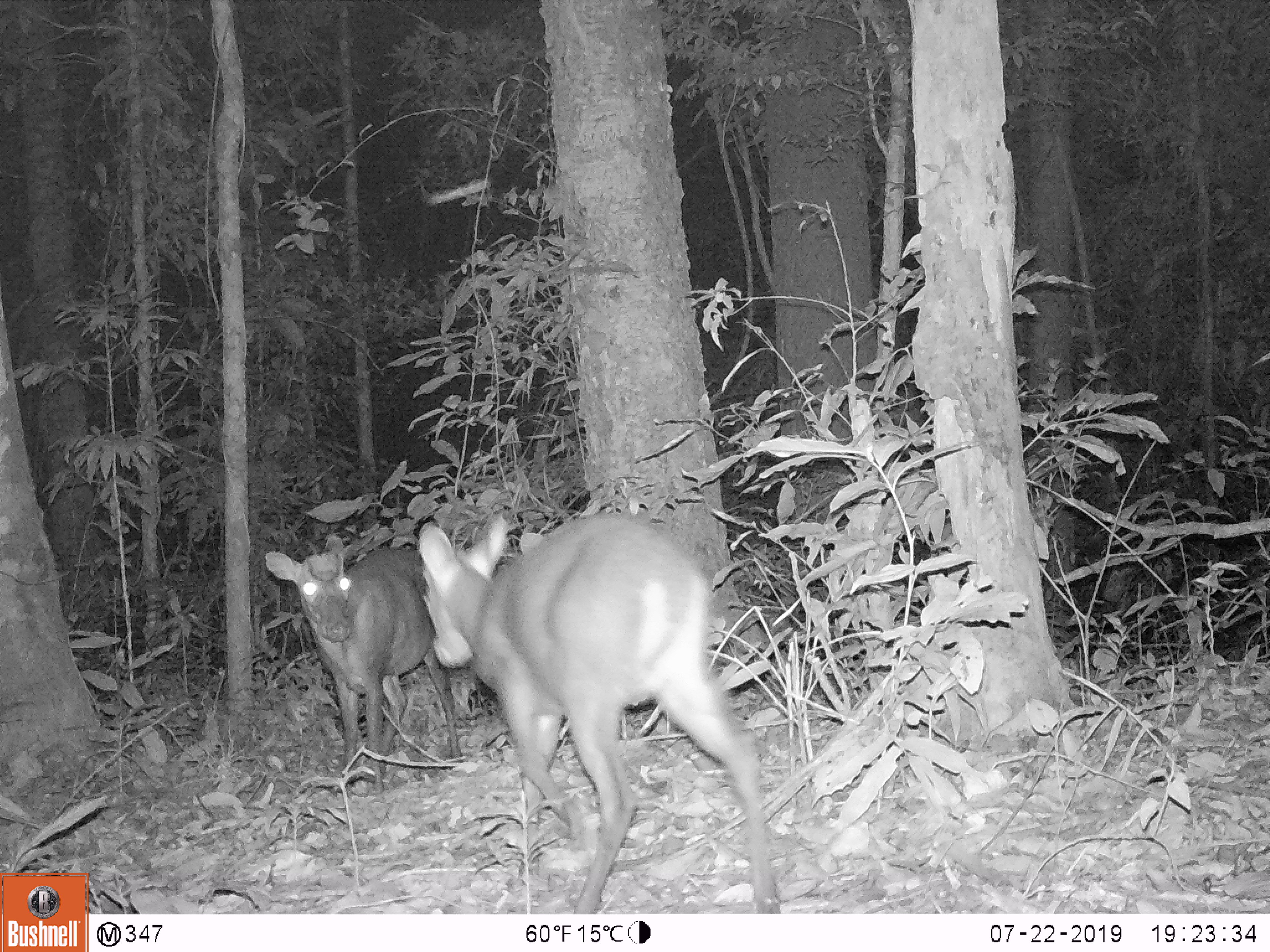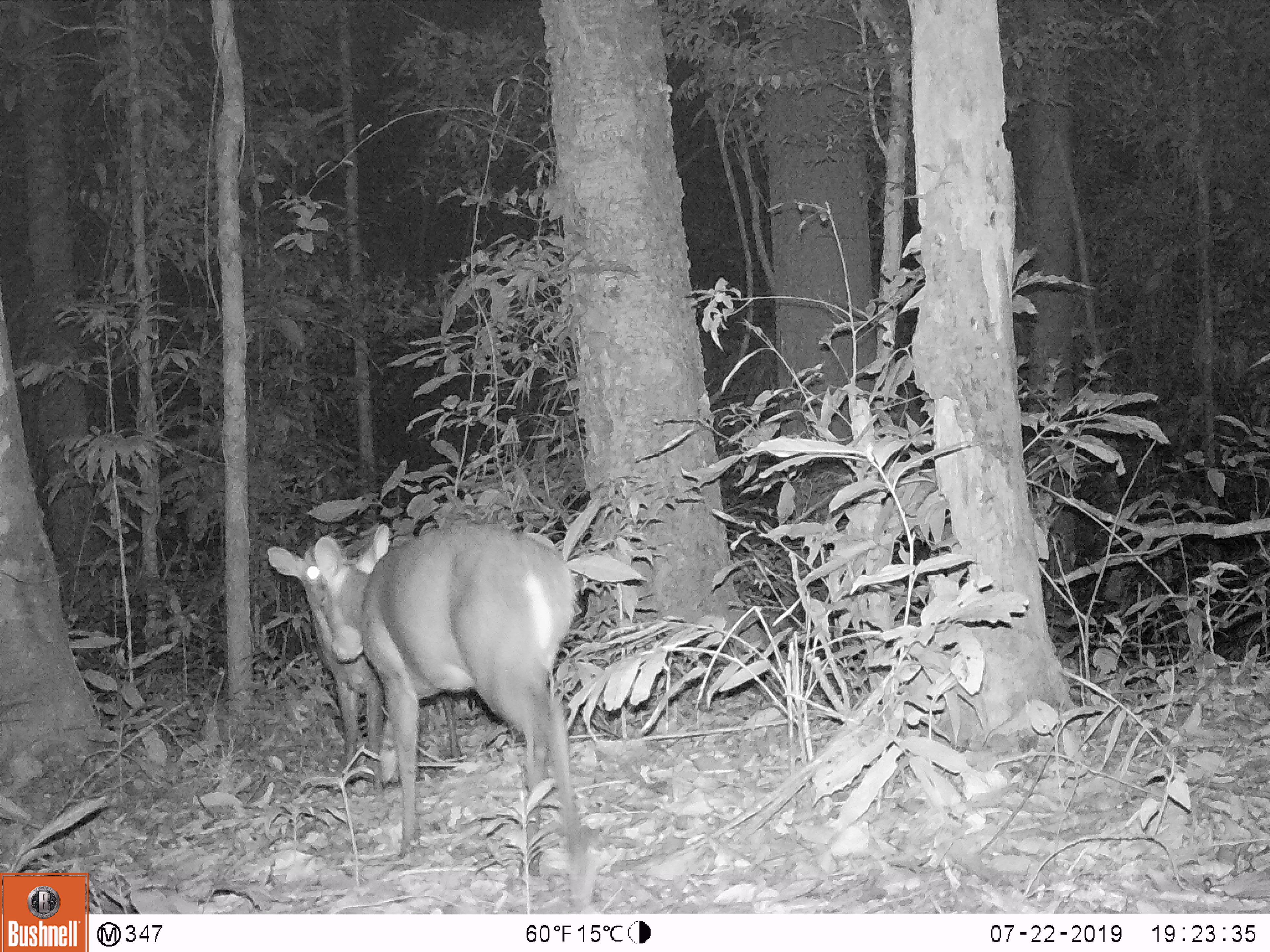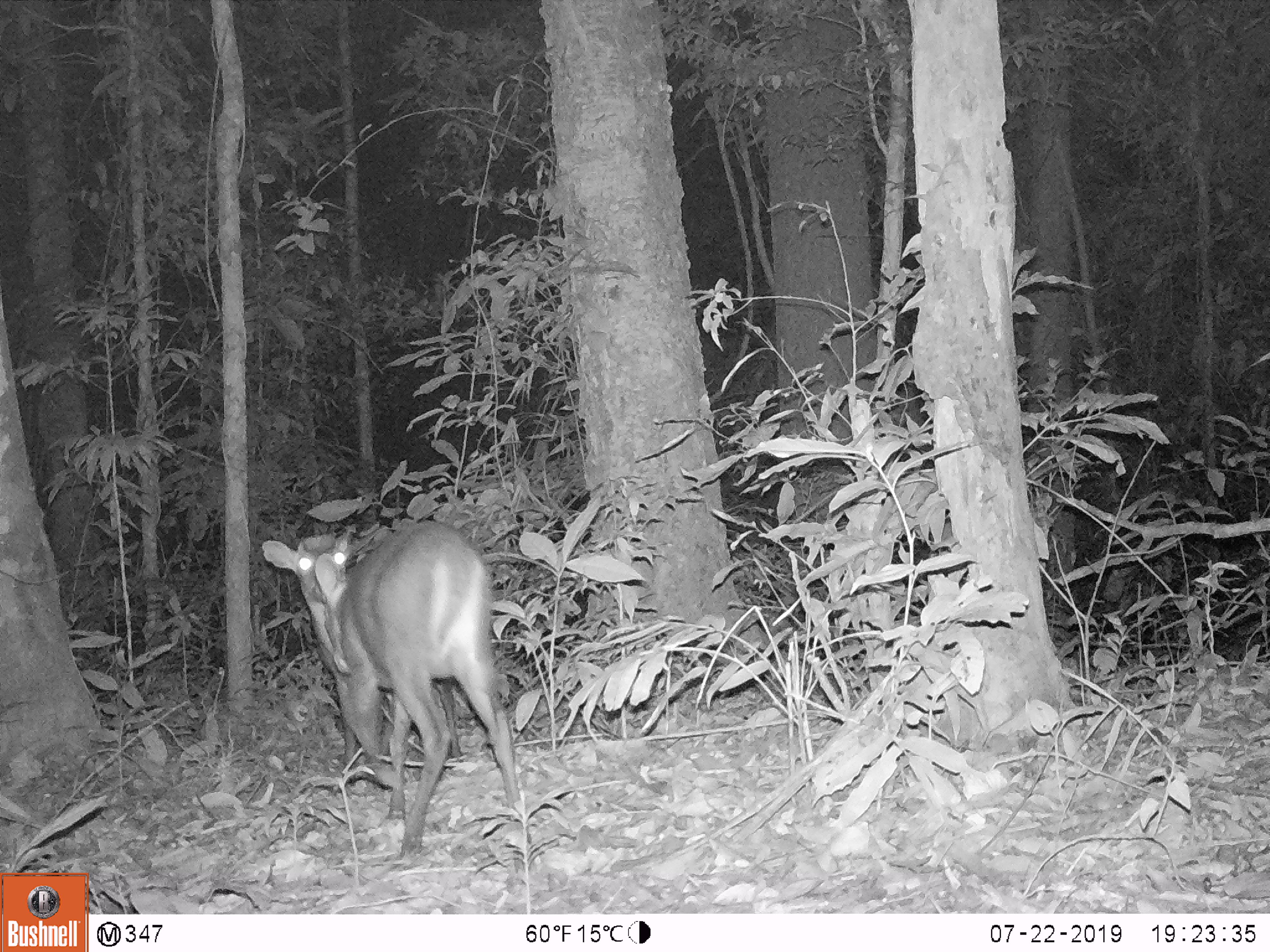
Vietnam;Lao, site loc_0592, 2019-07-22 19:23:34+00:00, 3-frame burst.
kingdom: Animalia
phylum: Chordata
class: Mammalia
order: Artiodactyla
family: Cervidae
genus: Muntiacus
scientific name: Muntiacus rooseveltorum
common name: roosevelt's muntjac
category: roosevelts muntjac group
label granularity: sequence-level